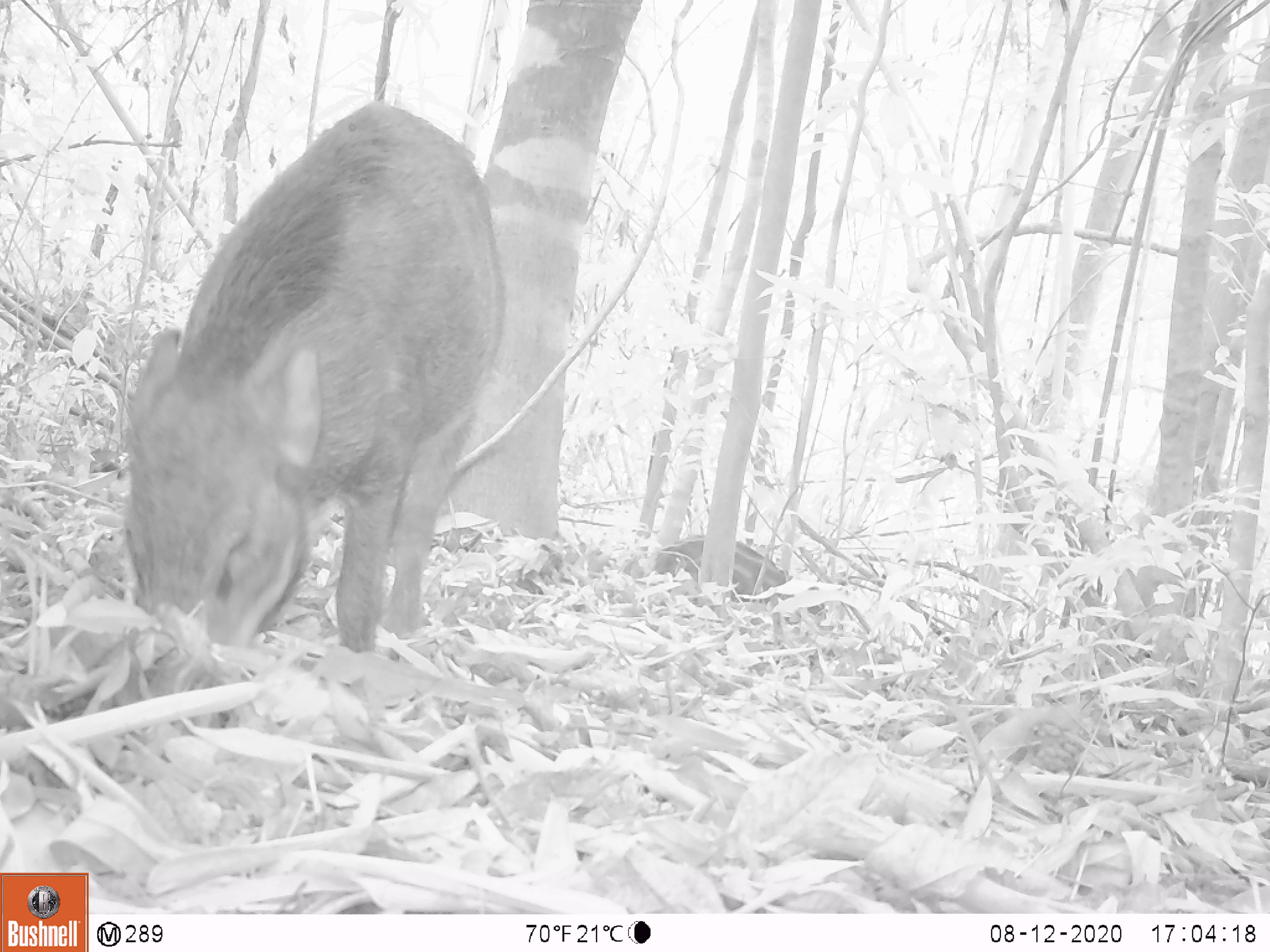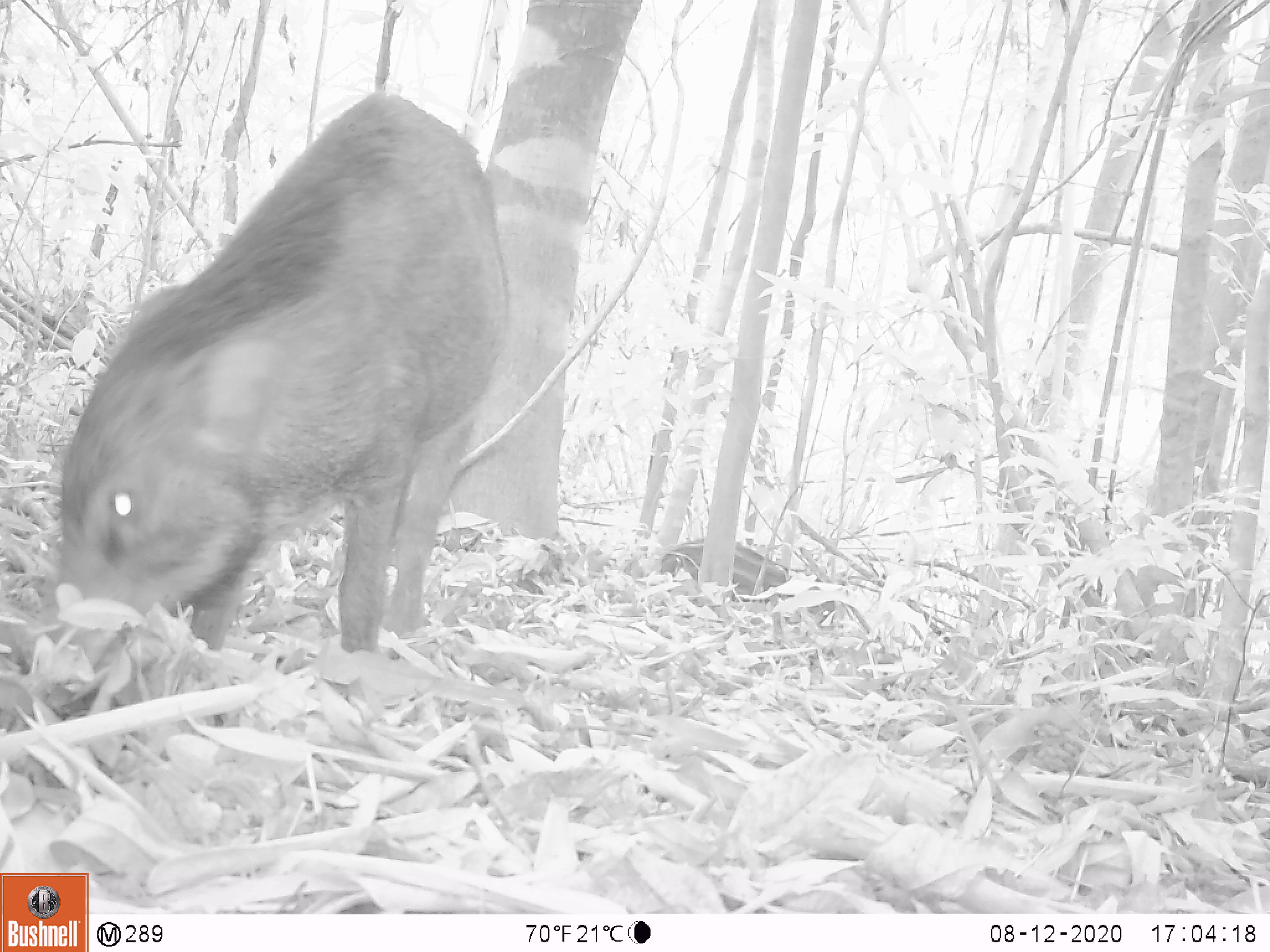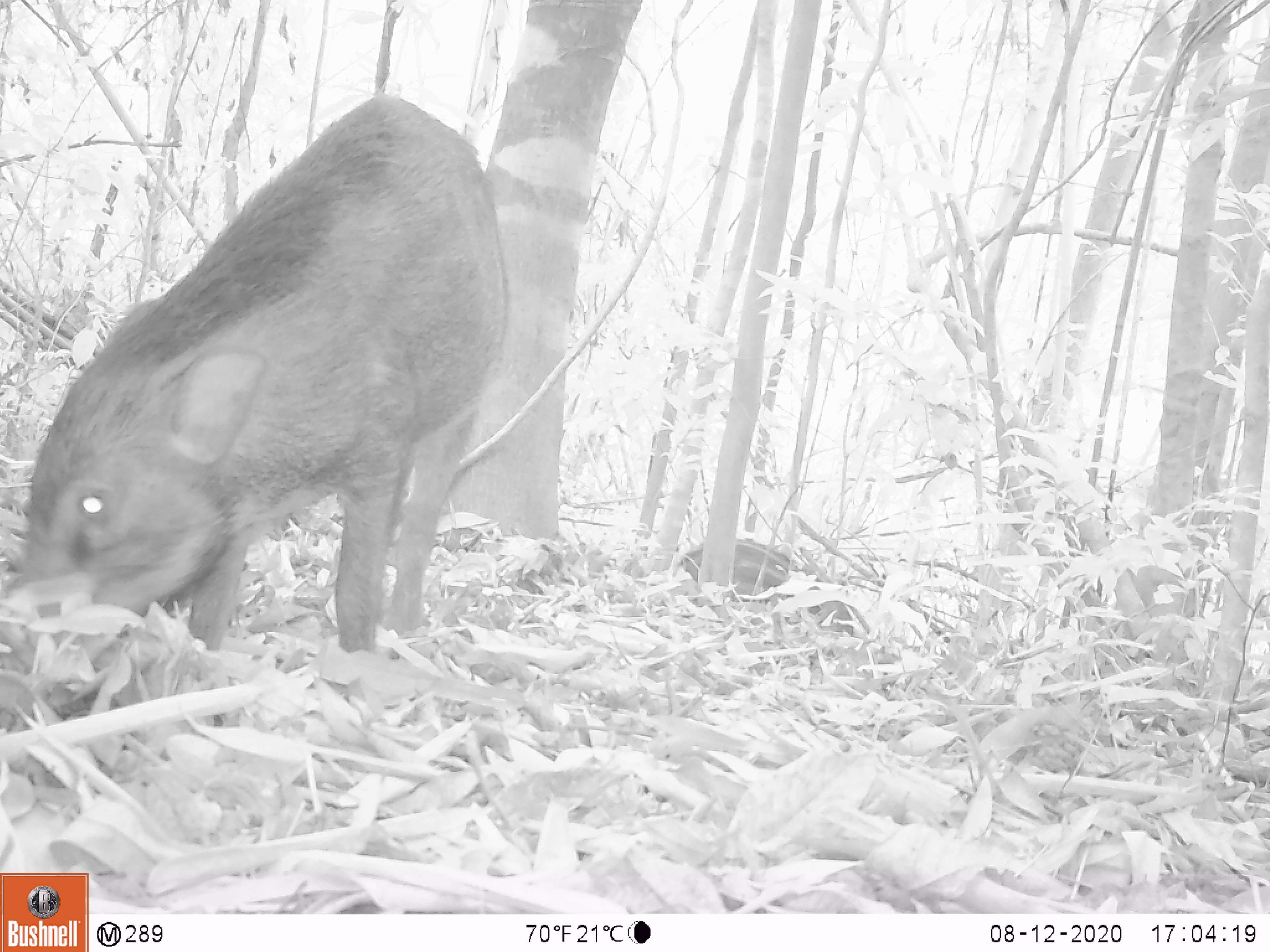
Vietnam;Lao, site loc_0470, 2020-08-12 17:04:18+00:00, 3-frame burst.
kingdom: Animalia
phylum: Chordata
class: Mammalia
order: Artiodactyla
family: Suidae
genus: Sus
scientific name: Sus scrofa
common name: eurasian wild pig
Eurasian wild pig (Sus scrofa). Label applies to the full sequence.